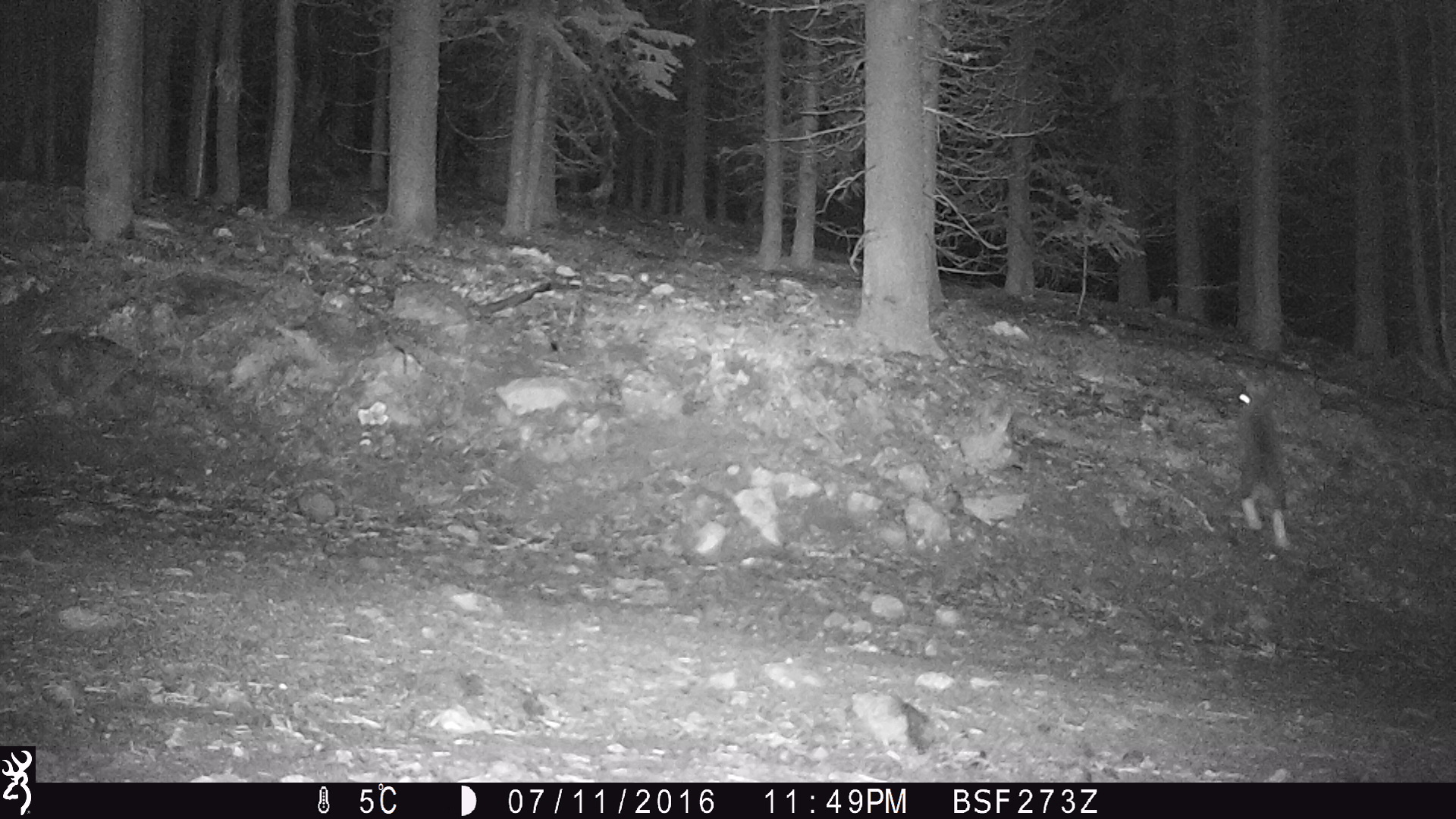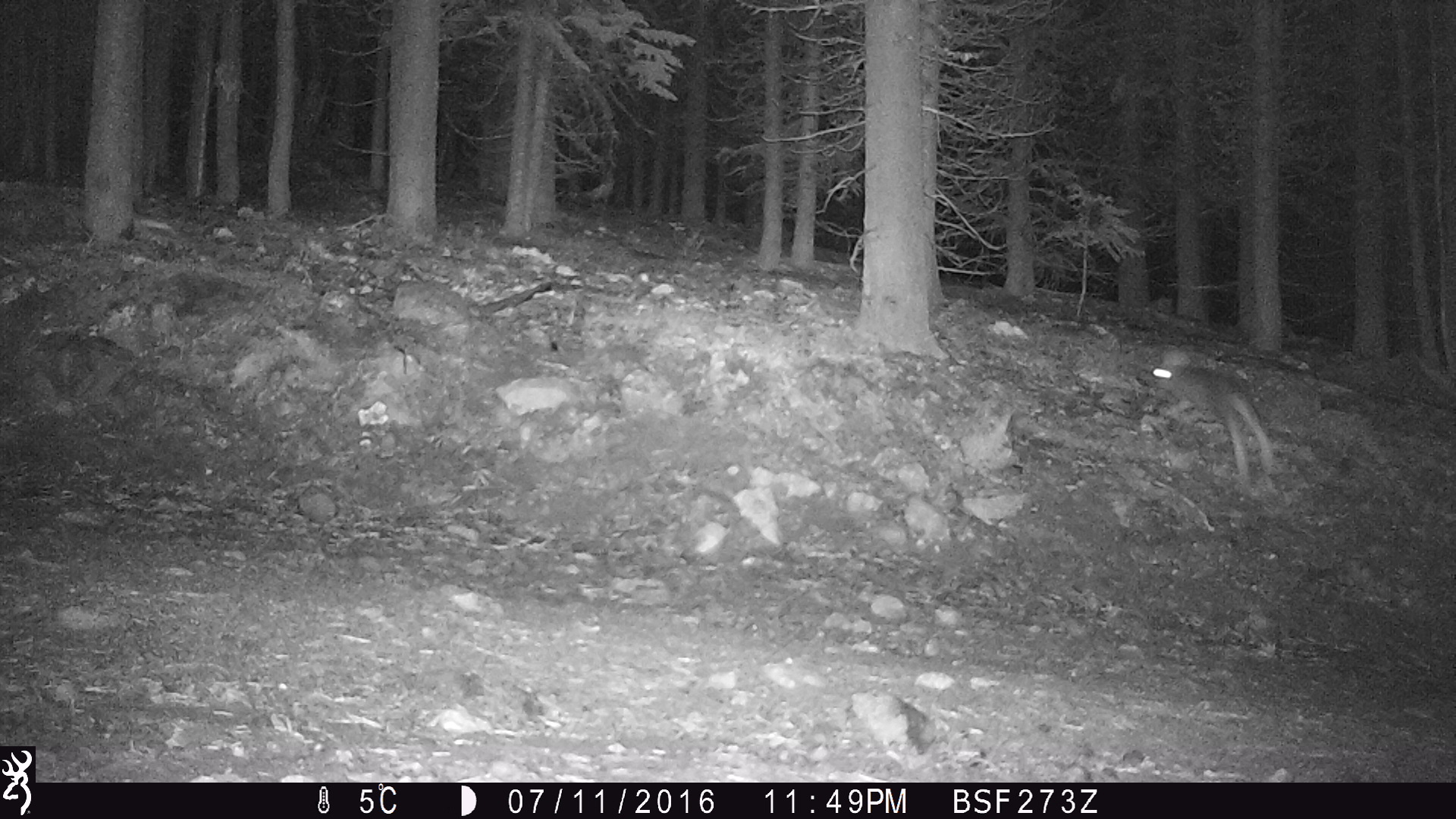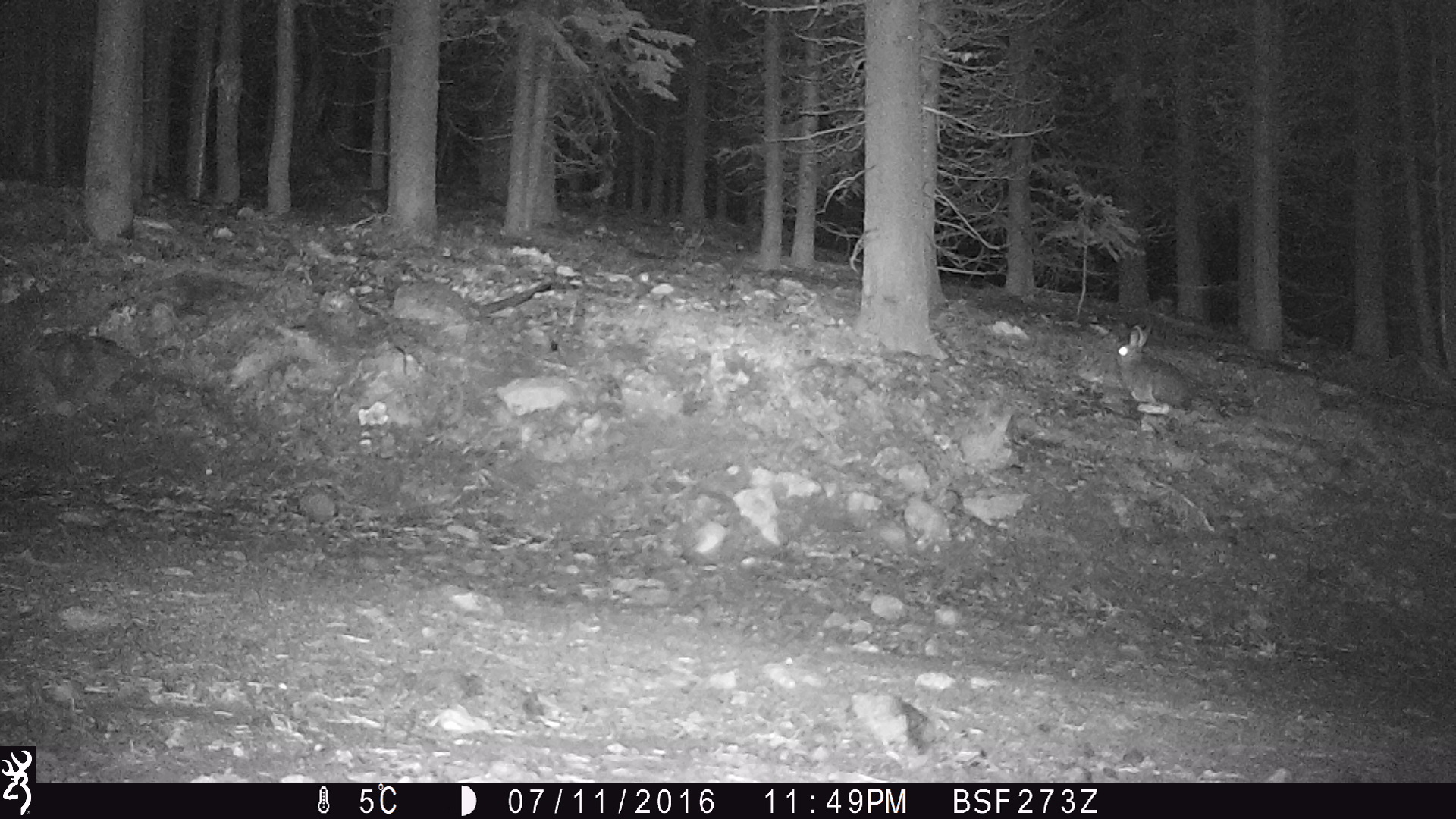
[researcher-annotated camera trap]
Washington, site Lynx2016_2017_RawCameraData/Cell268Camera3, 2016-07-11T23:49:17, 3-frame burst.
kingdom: Animalia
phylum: Chordata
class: Mammalia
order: Lagomorpha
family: Leporidae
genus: Lepus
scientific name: Lepus americanus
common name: snowshoe hare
Lepus americanus (snowshoe hare). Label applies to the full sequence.